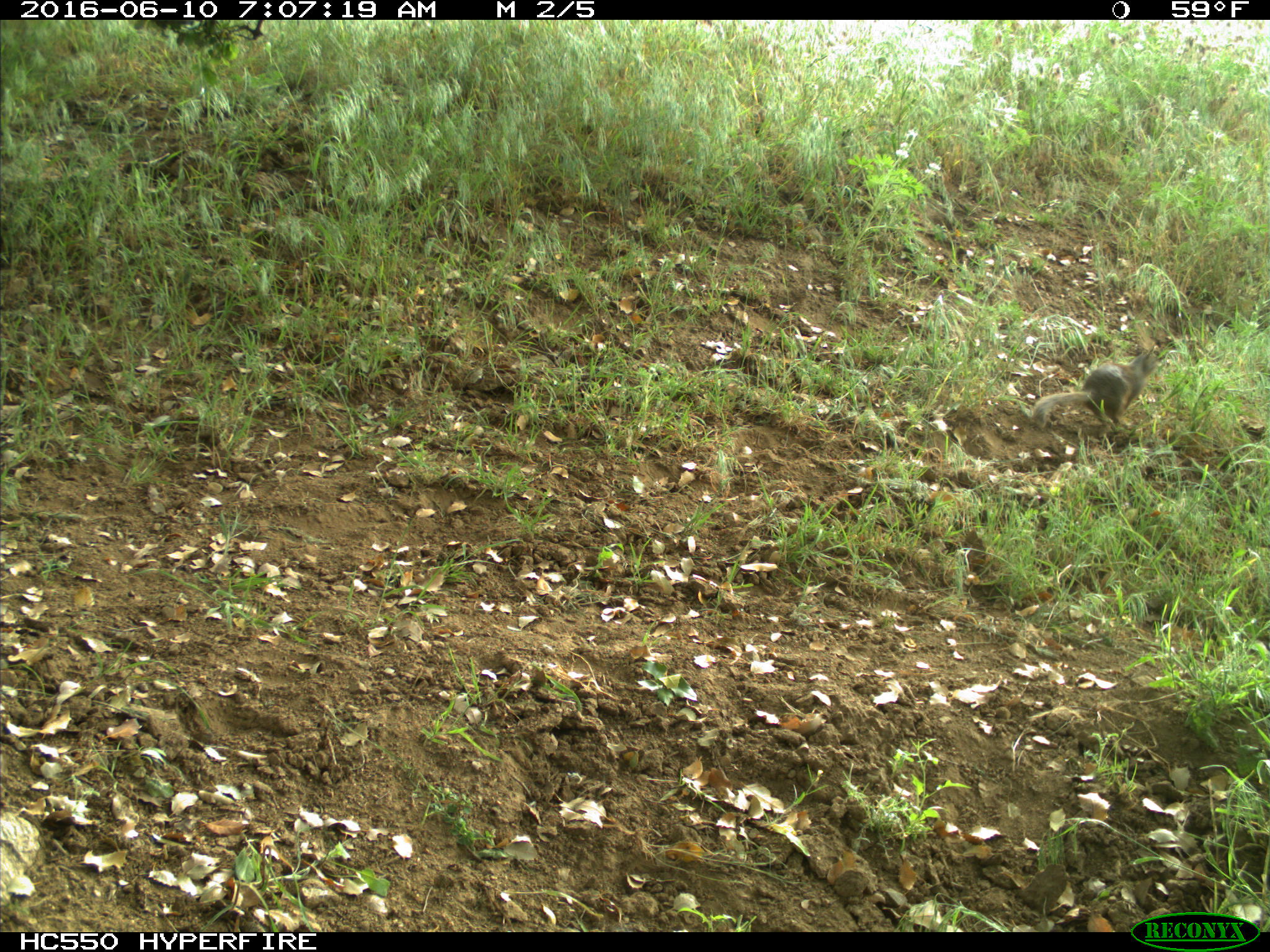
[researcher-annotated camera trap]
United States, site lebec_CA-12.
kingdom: Animalia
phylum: Chordata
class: Mammalia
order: Rodentia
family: Sciuridae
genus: Otospermophilus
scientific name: Otospermophilus beecheyi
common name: california ground squirrel